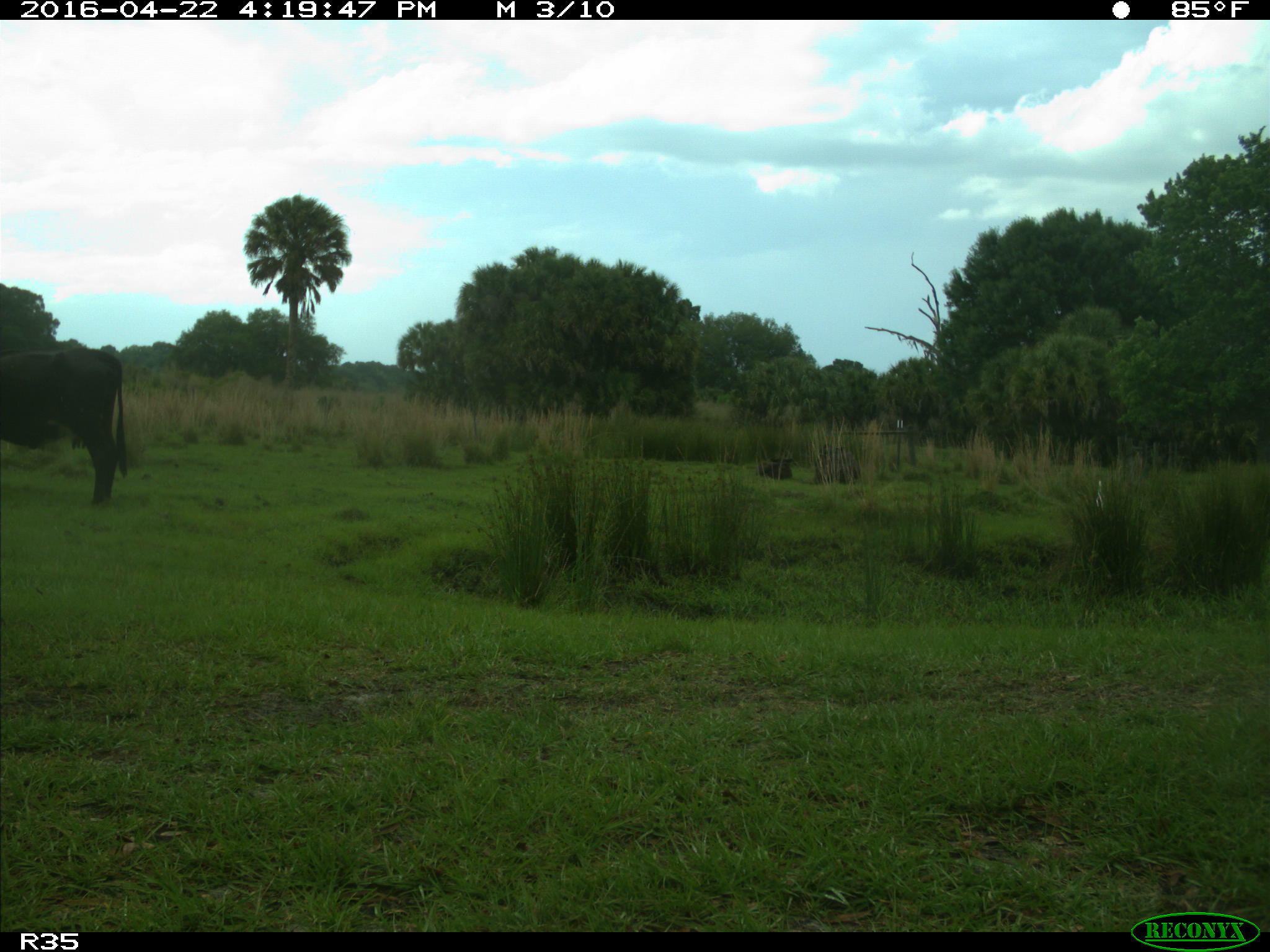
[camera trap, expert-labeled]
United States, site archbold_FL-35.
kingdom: Animalia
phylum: Chordata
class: Mammalia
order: Artiodactyla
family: Bovidae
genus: Bos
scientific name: Bos taurus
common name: domestic cow